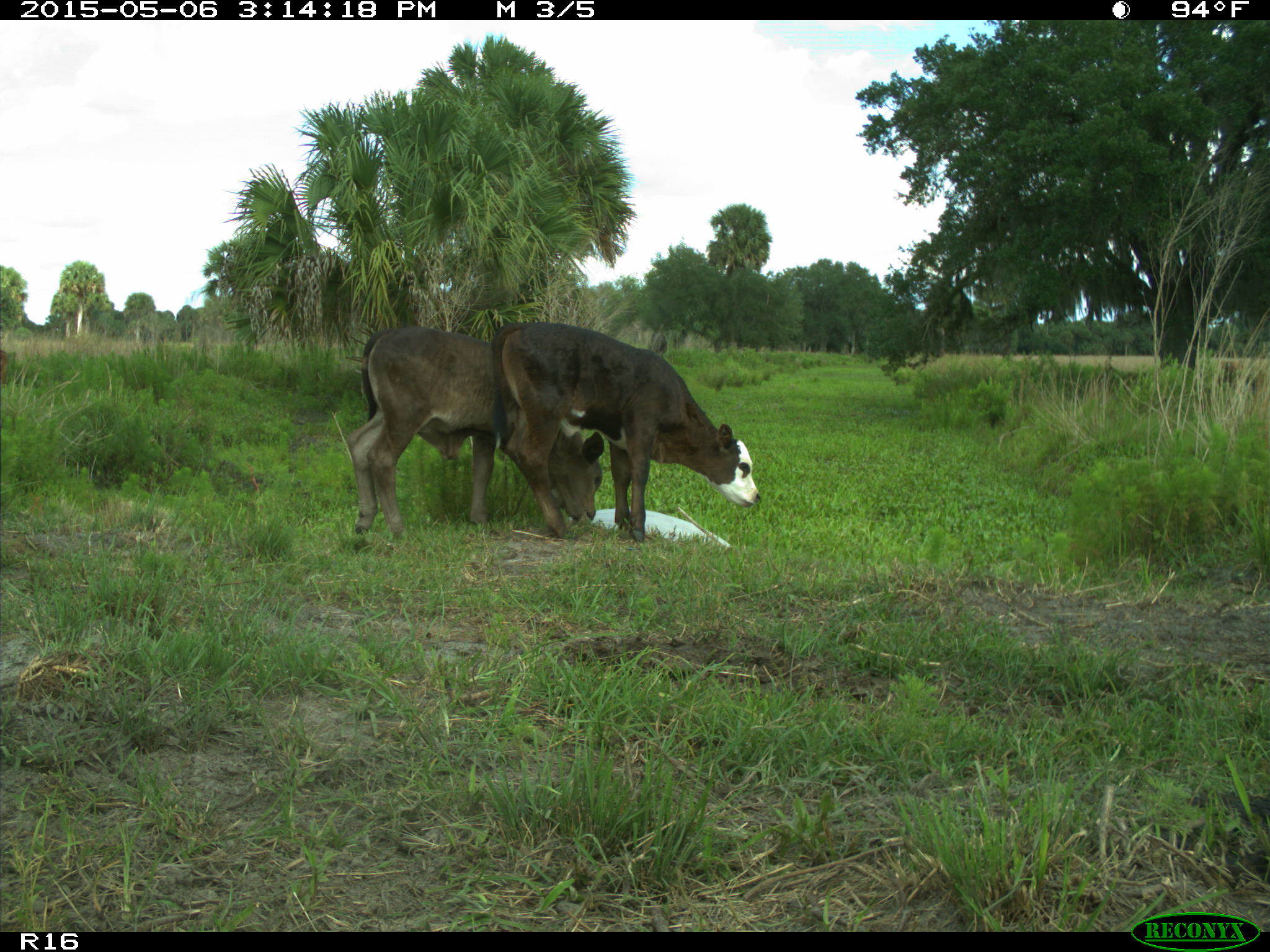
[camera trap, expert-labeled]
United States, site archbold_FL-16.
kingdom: Animalia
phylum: Chordata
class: Mammalia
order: Artiodactyla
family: Bovidae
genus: Bos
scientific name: Bos taurus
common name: domestic cow